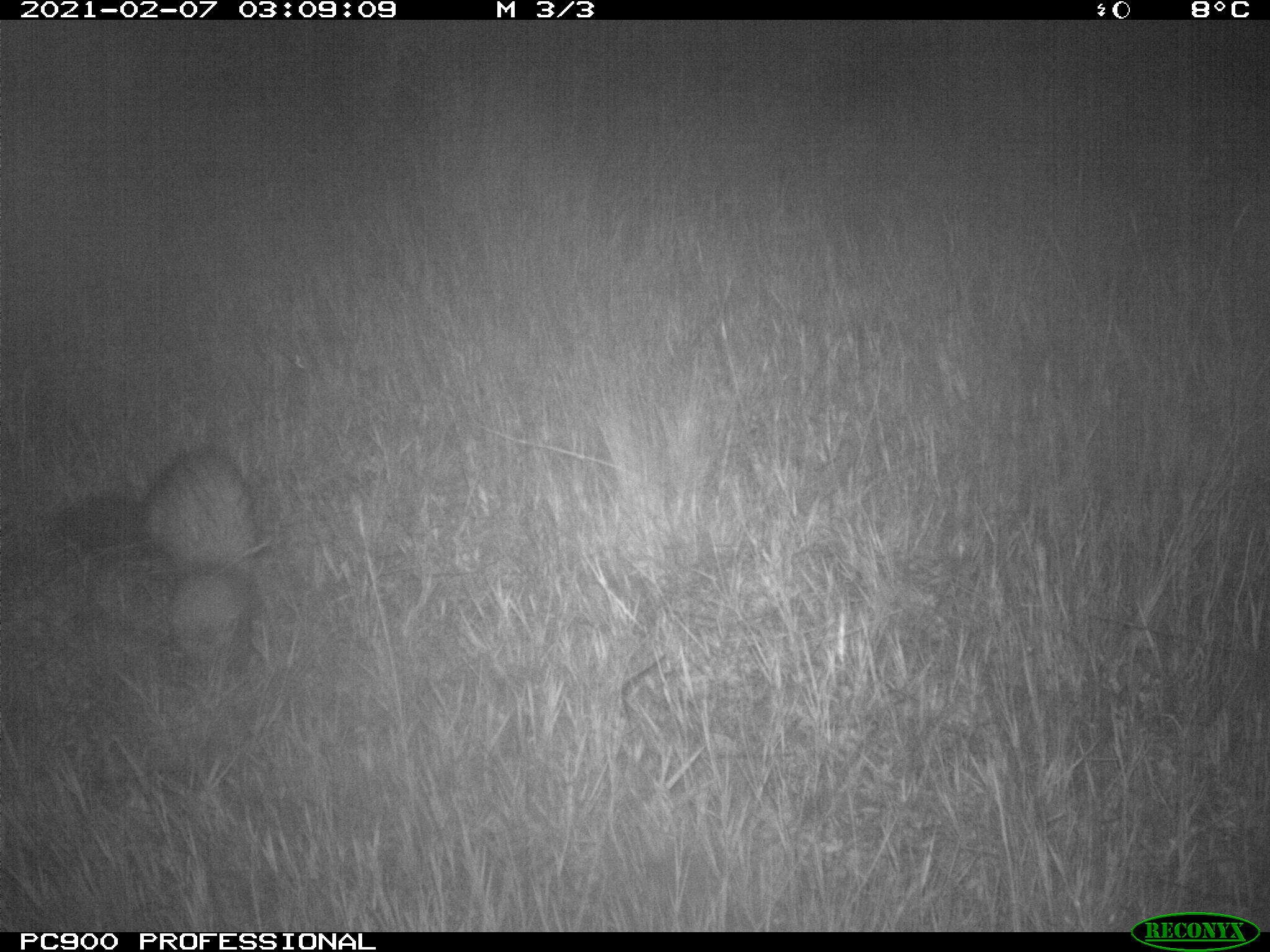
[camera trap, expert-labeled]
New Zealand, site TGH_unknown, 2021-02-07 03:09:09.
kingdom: Animalia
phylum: Chordata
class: Mammalia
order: Carnivora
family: Mustelidae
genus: Mustela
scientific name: Mustela furo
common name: ferret